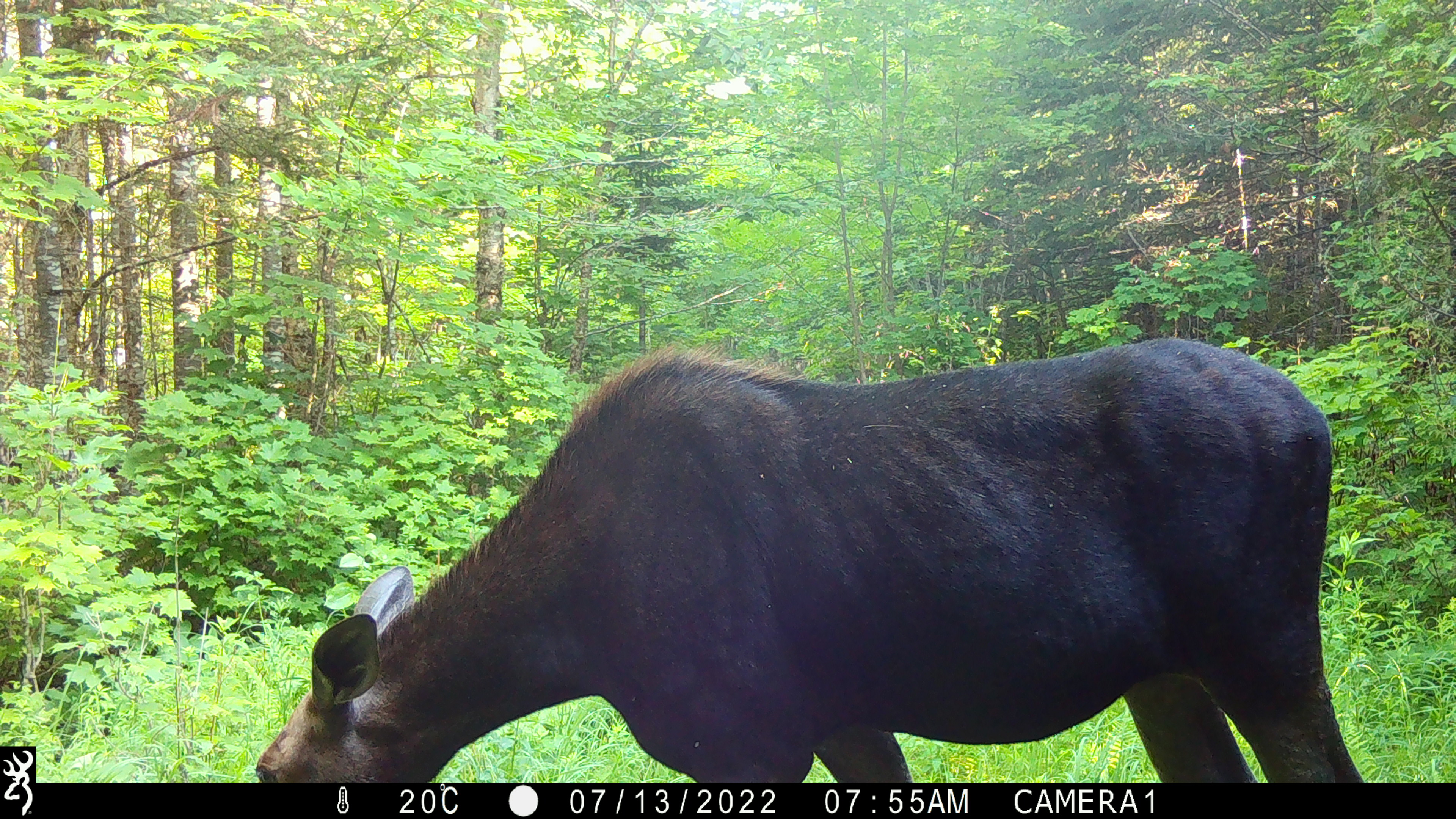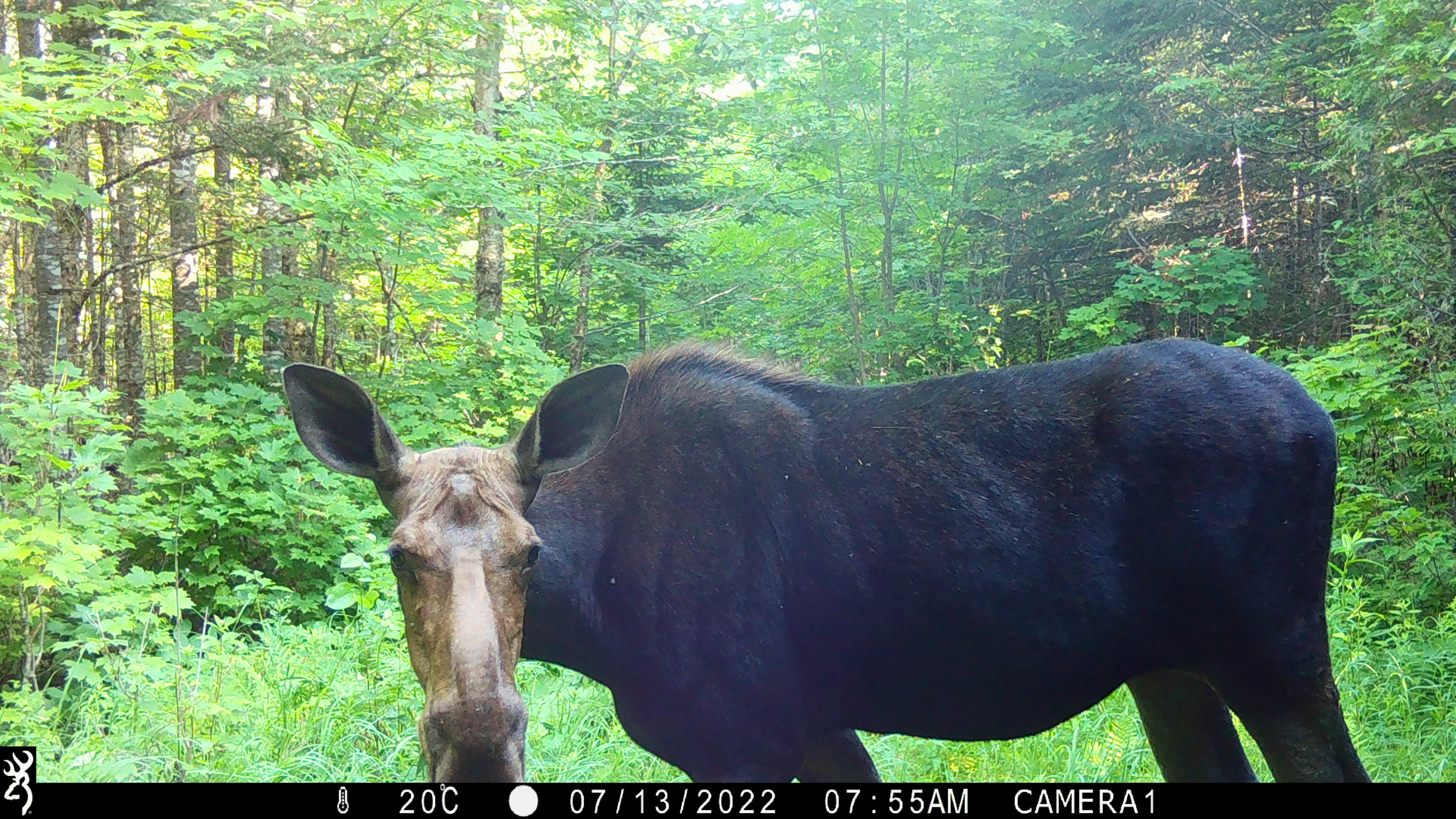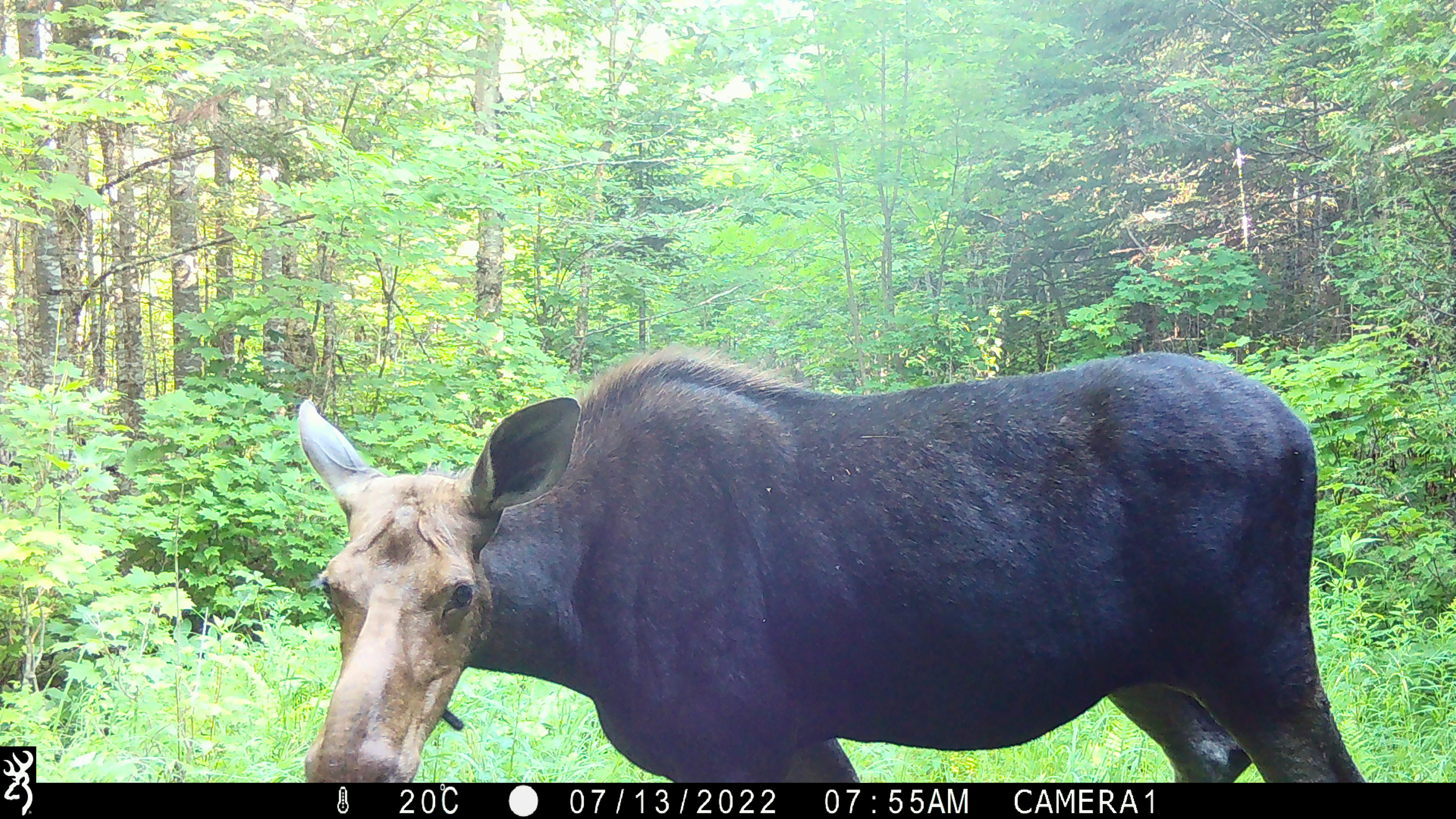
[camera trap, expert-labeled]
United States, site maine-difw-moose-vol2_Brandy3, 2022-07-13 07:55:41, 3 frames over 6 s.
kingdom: Animalia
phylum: Chordata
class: Mammalia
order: Artiodactyla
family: Cervidae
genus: Alces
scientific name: Alces alces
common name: moose